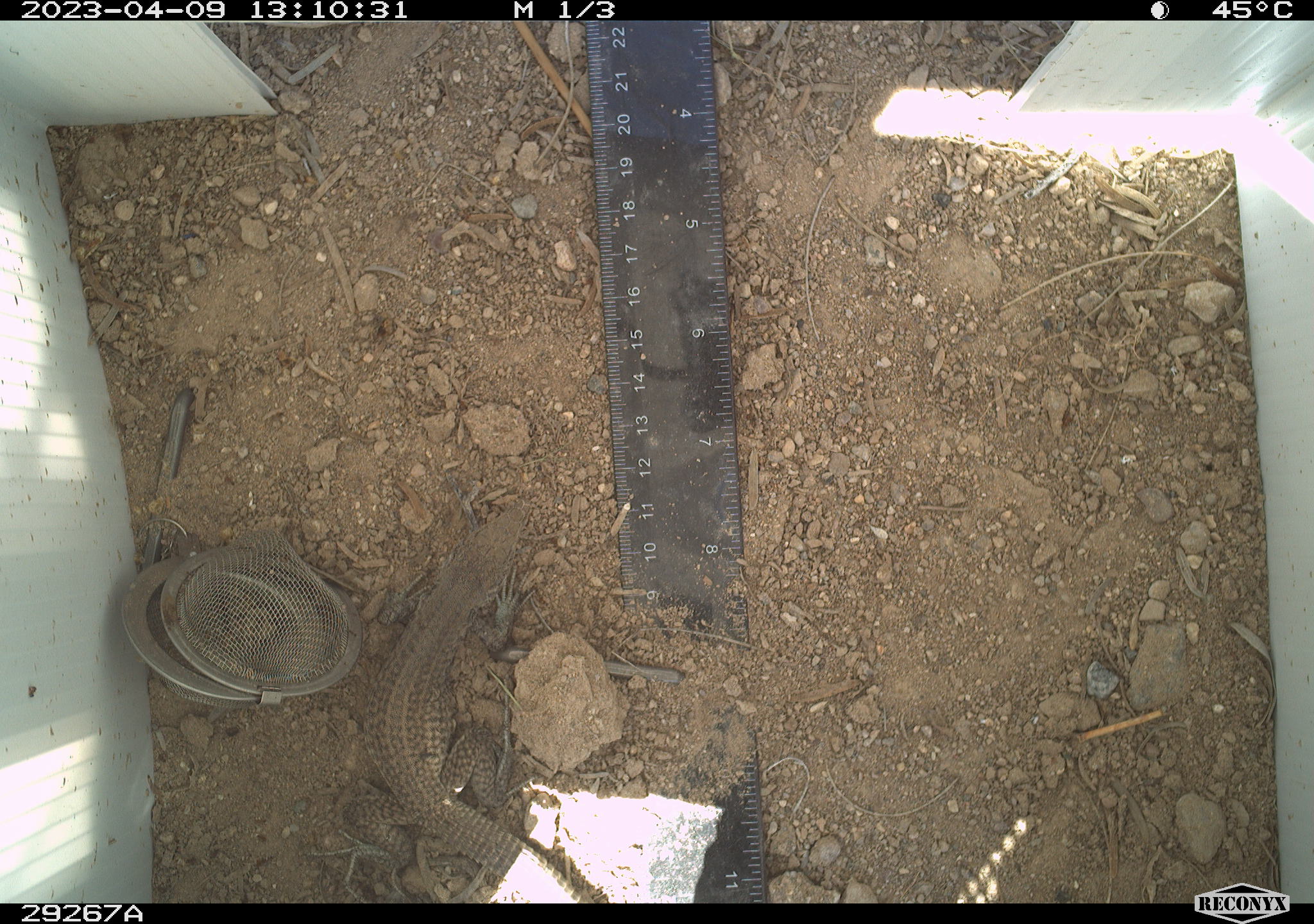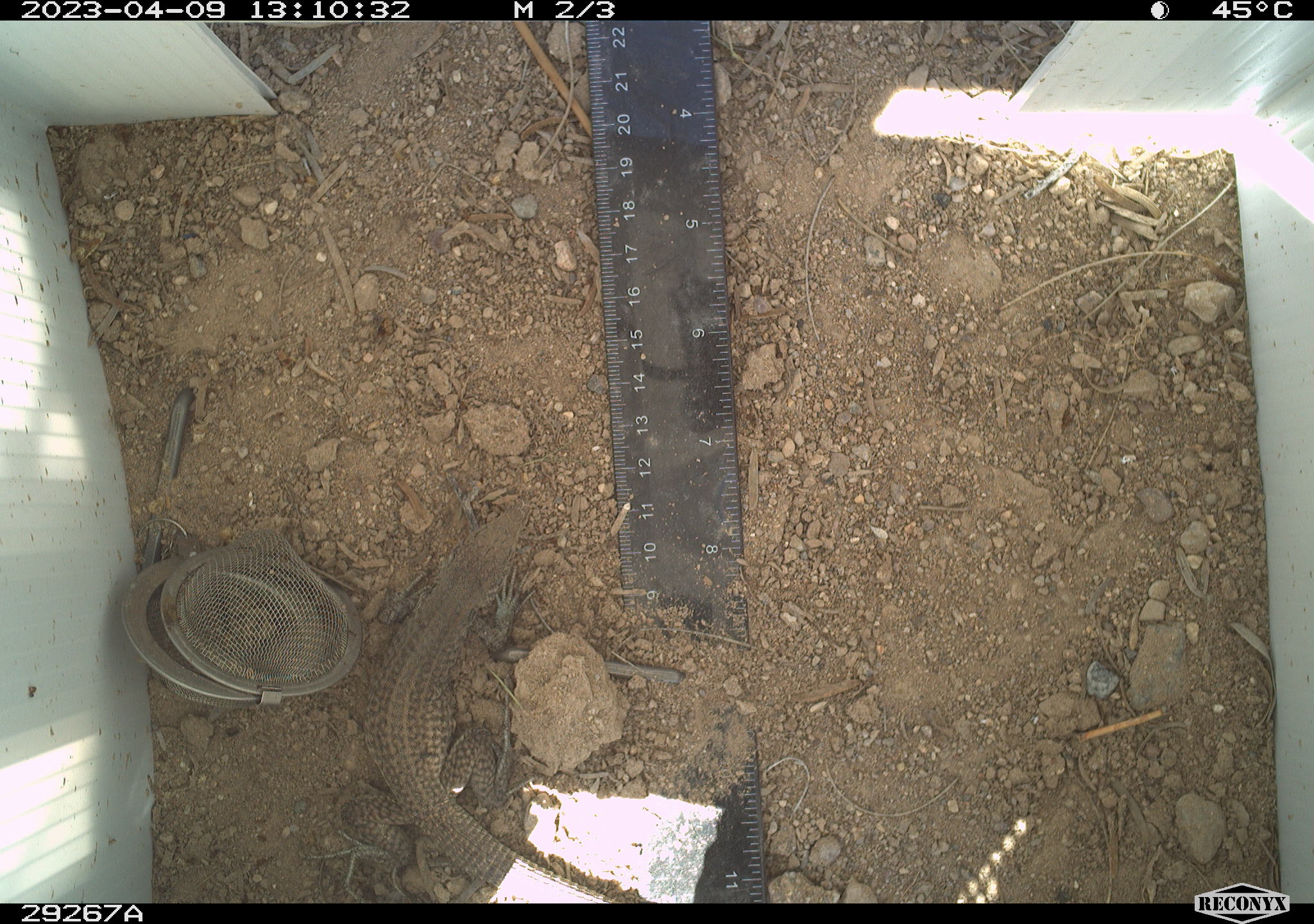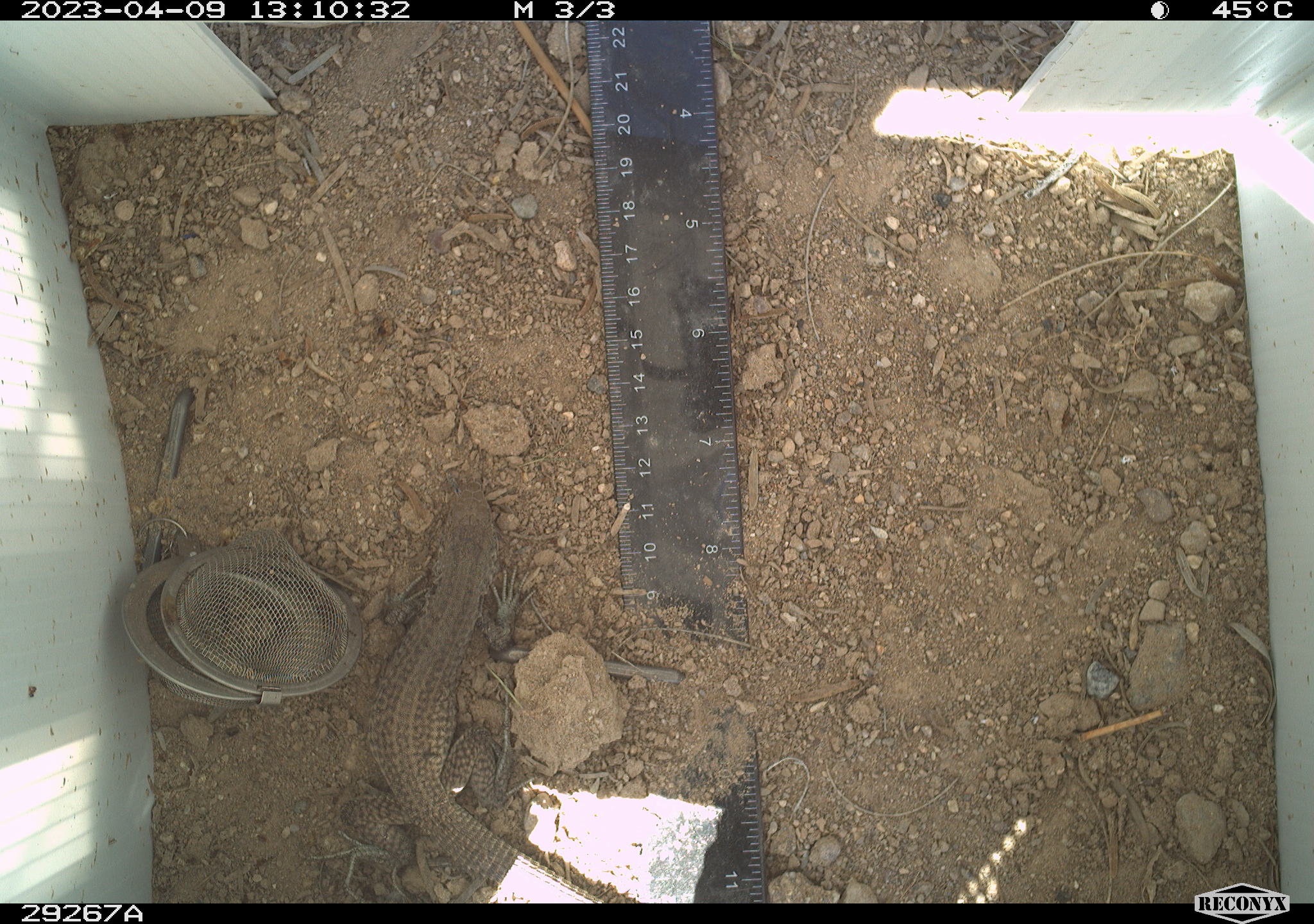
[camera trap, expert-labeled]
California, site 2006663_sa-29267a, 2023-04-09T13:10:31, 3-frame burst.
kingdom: Animalia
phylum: Chordata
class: Reptilia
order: Squamata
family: Teiidae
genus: Aspidoscelis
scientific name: Aspidoscelis tigris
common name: western whiptail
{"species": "western whiptail (Aspidoscelis tigris)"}